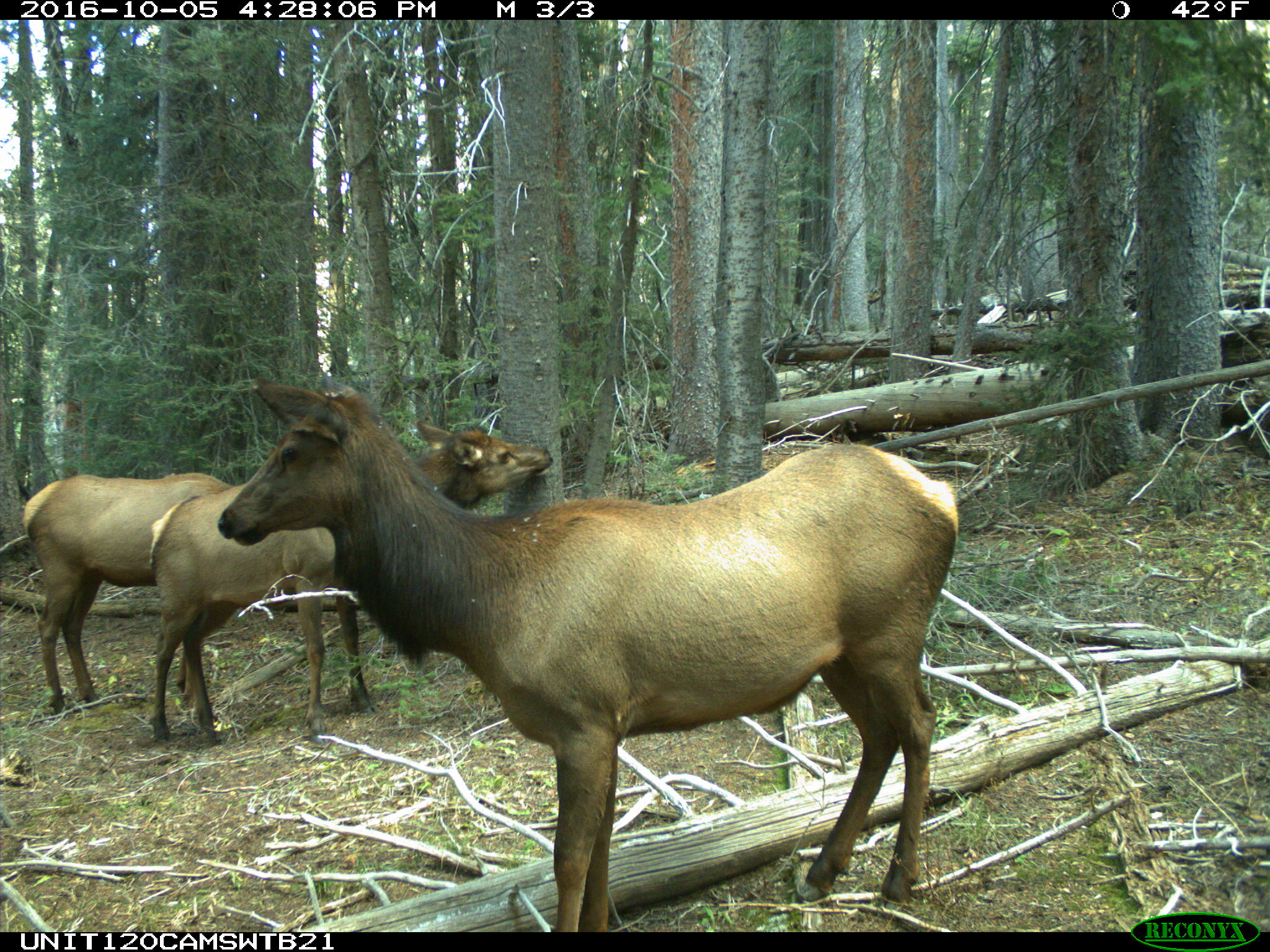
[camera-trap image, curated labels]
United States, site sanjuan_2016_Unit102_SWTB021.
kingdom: Animalia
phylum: Chordata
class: Mammalia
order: Artiodactyla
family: Cervidae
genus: Cervus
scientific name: Cervus elaphus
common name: red deer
Cervus elaphus (red deer).